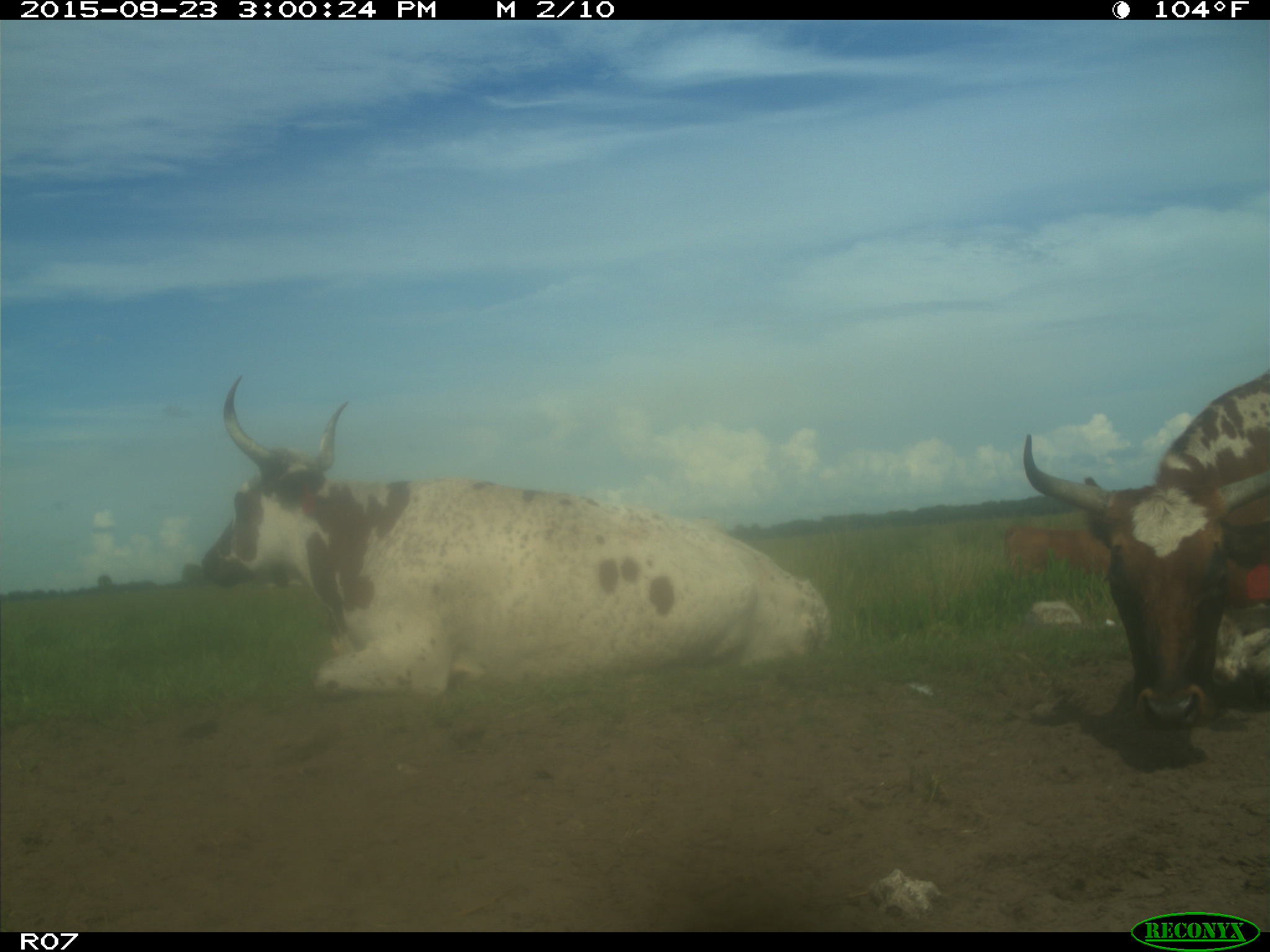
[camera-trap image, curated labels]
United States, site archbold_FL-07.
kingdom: Animalia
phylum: Chordata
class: Mammalia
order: Artiodactyla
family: Bovidae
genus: Bos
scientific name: Bos taurus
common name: domestic cow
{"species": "Bos taurus (domestic cow)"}